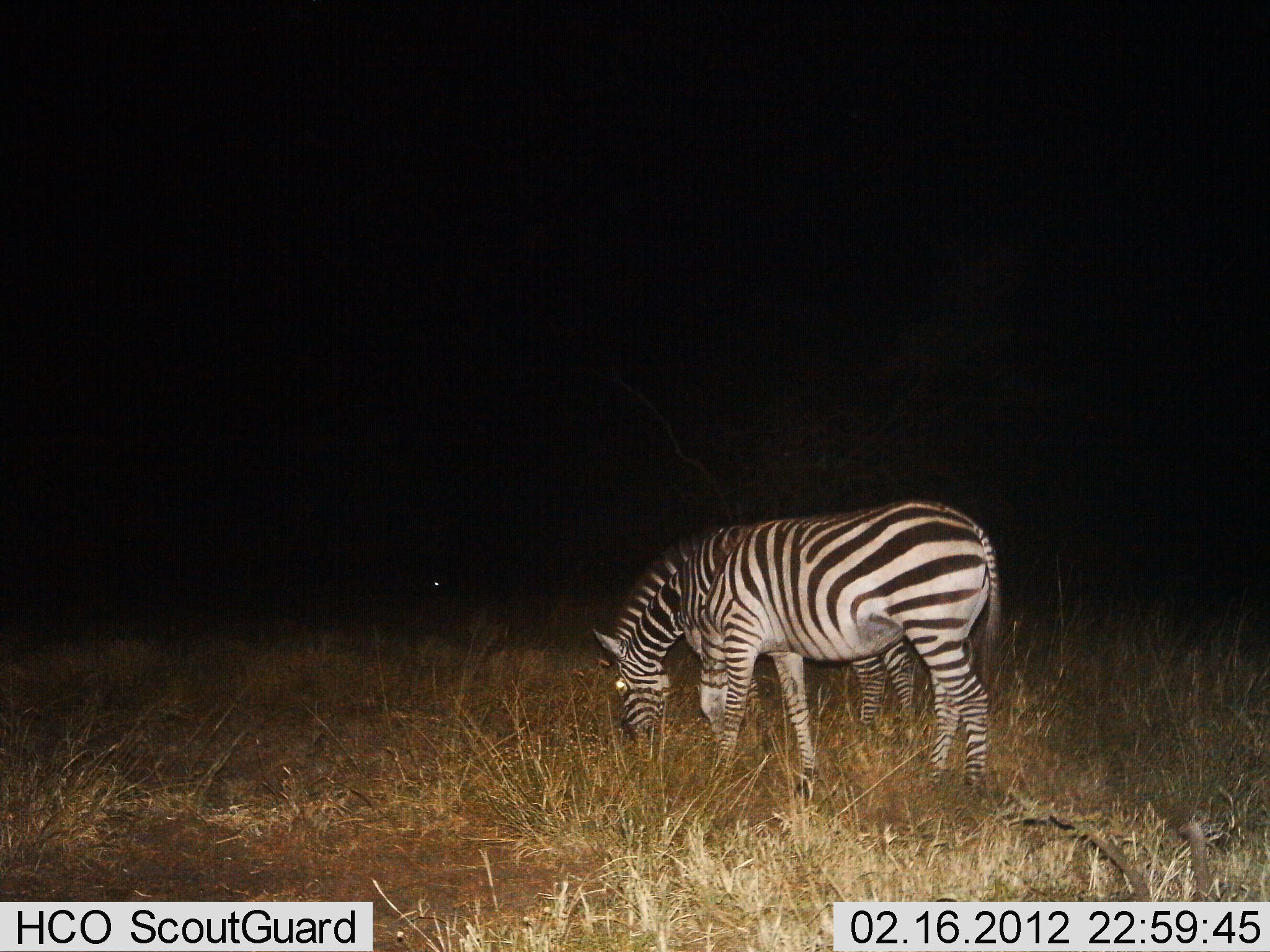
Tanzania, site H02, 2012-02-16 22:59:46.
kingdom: Animalia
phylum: Chordata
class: Mammalia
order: Perissodactyla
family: Equidae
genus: Equus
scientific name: Equus quagga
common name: plains zebra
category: zebra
Zebra (plains zebra) (Equus quagga), count 1. Behavior (volunteer vote fractions): standing 14%, resting 0%, moving 4%, interacting 0%. Young present (vote fraction): 0%. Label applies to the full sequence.